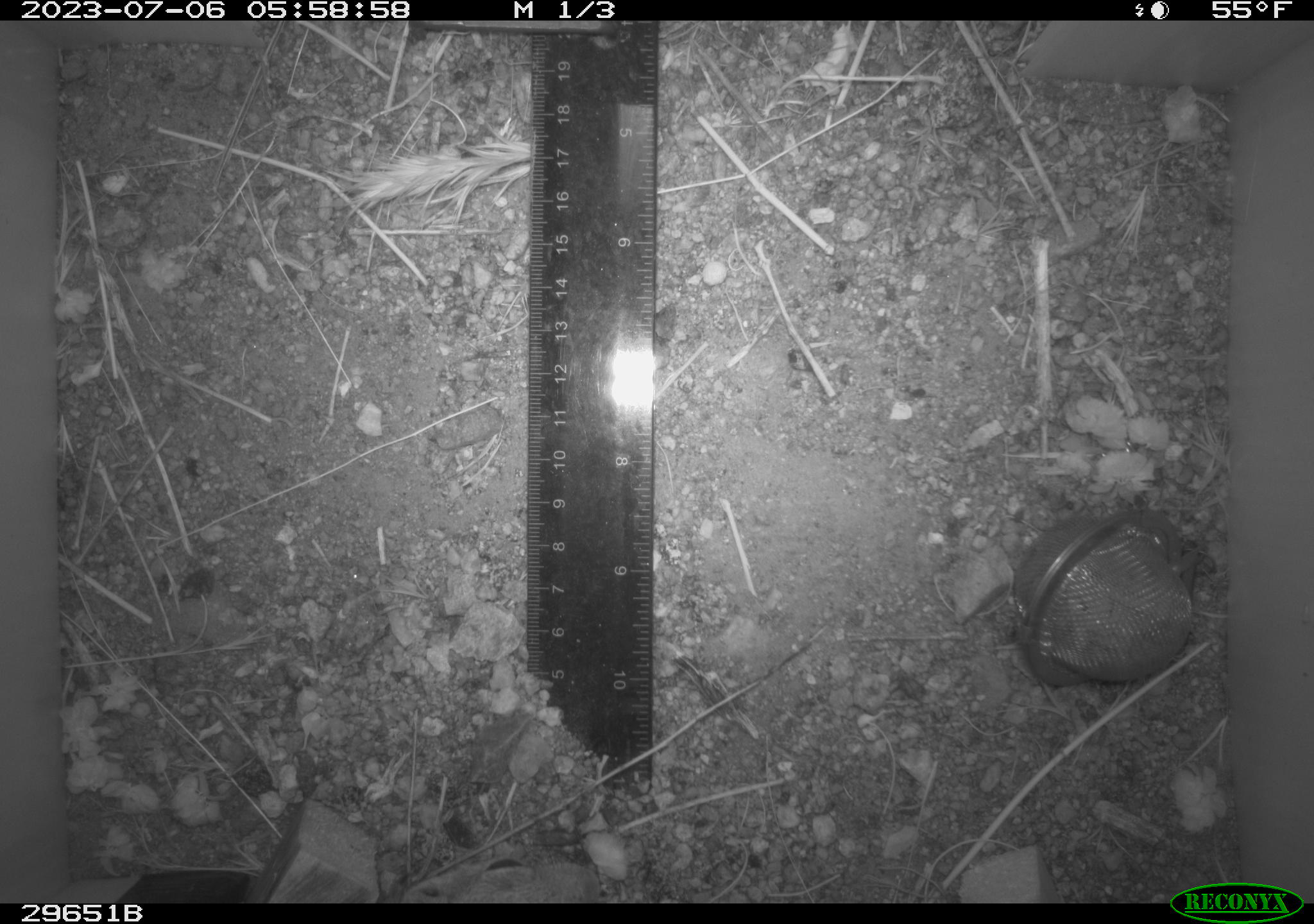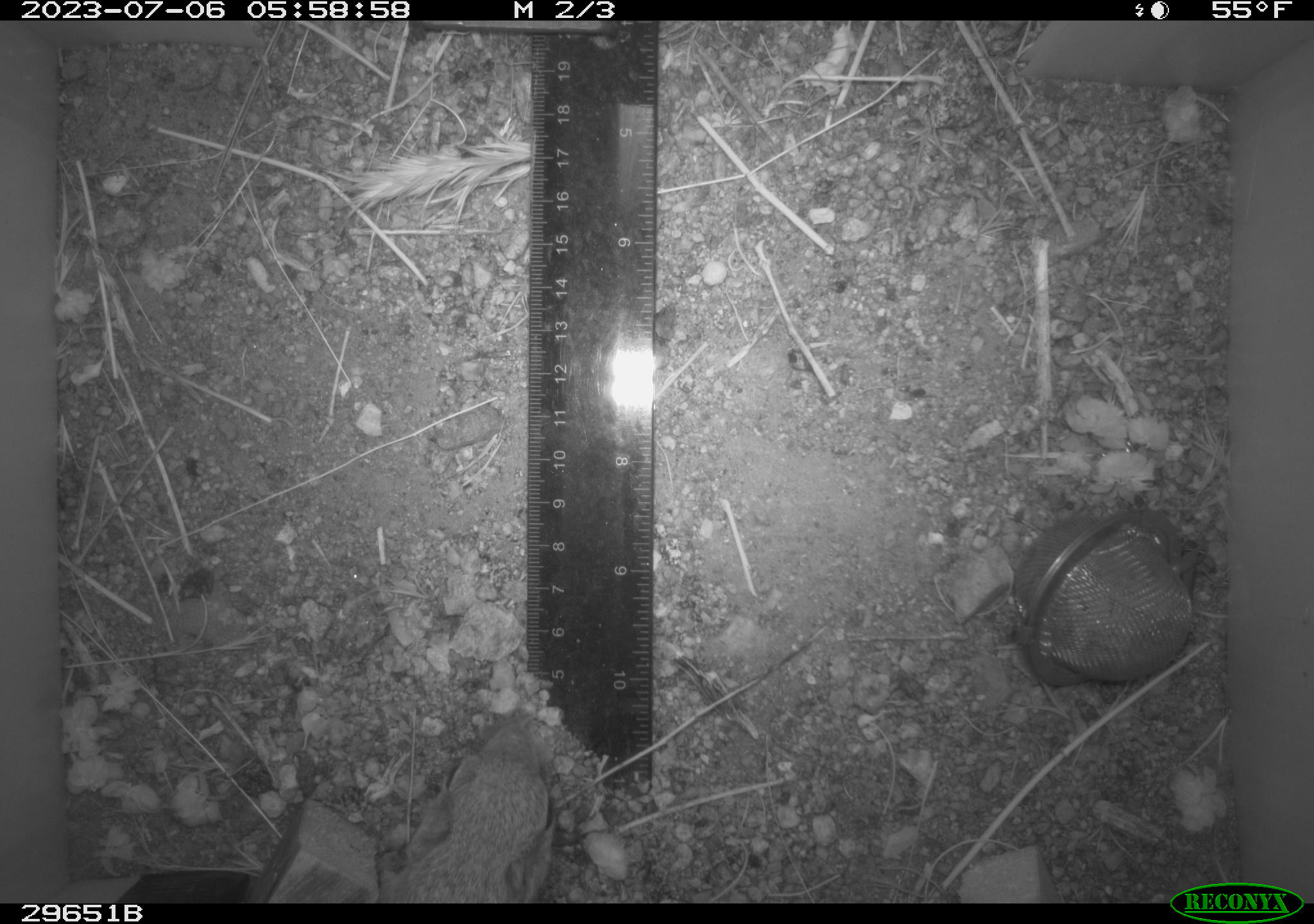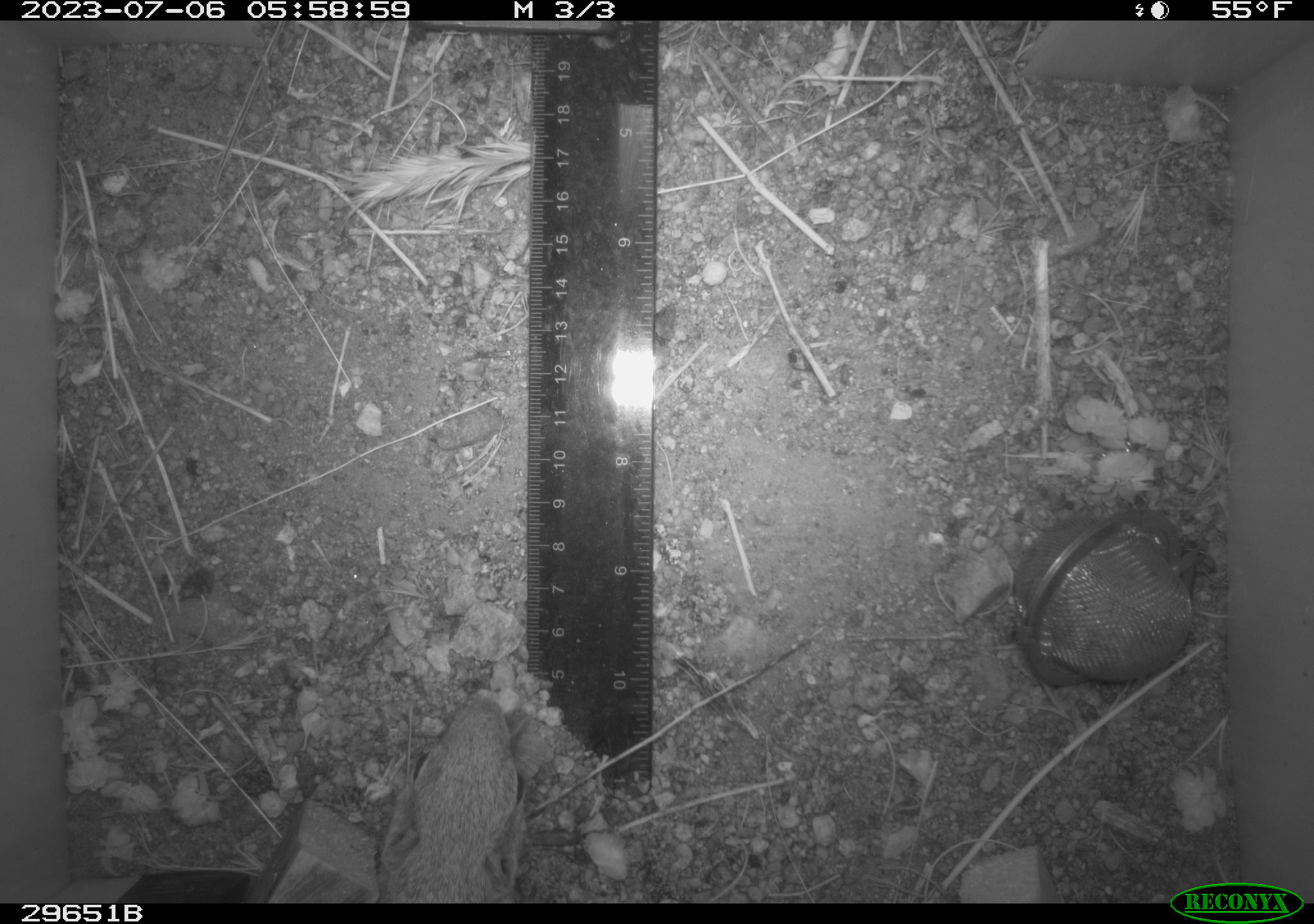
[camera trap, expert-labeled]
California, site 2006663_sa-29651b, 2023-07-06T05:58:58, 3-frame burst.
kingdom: Animalia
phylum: Chordata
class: Mammalia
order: Rodentia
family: Heteromyidae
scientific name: Heteromyidae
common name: kangaroo rats and pocket mice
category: heteromyidae family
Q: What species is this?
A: Heteromyidae family (kangaroo rats and pocket mice) (Heteromyidae).